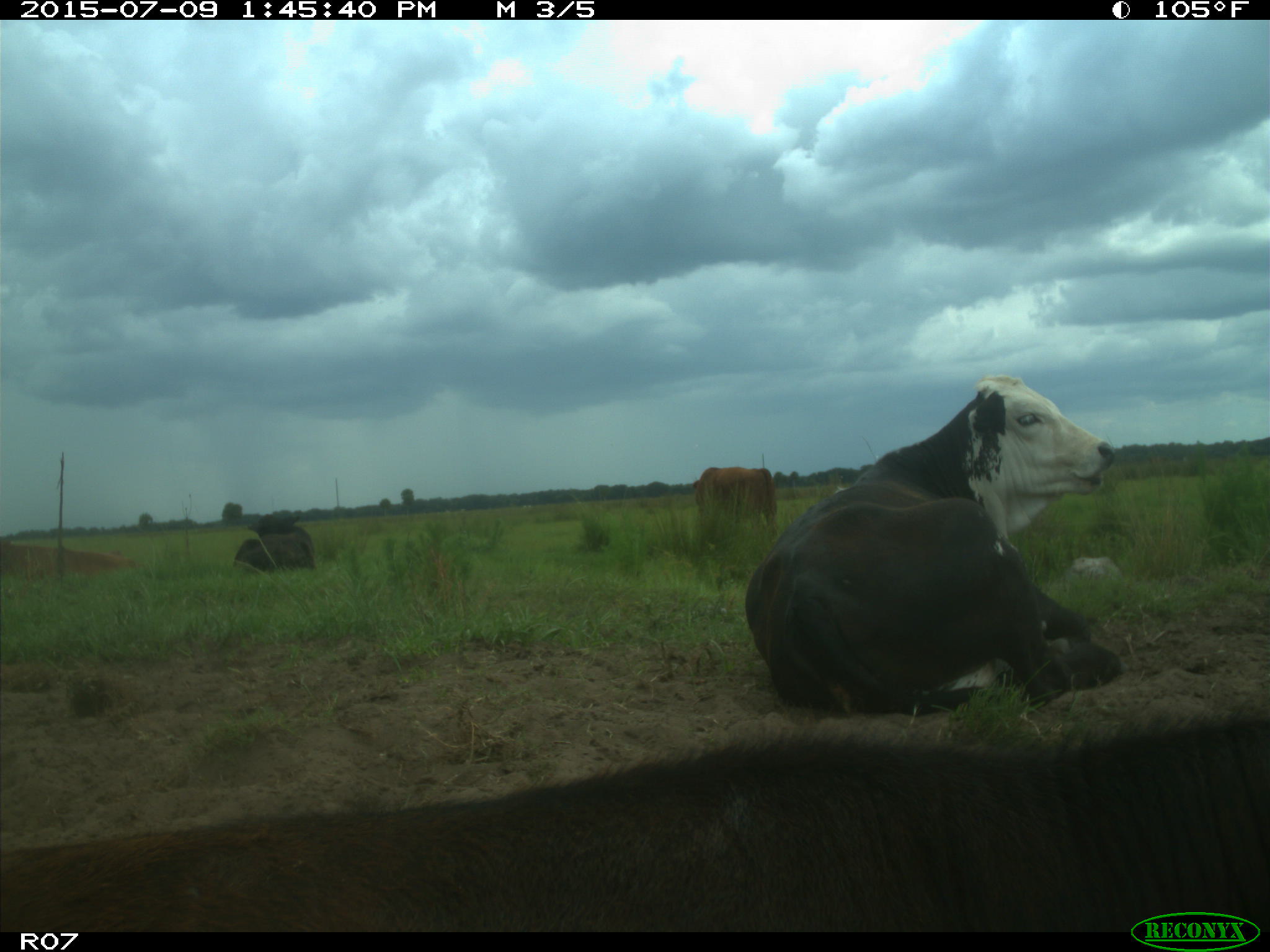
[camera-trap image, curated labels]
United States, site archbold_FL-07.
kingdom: Animalia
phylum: Chordata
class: Mammalia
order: Artiodactyla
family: Bovidae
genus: Bos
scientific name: Bos taurus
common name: domestic cow